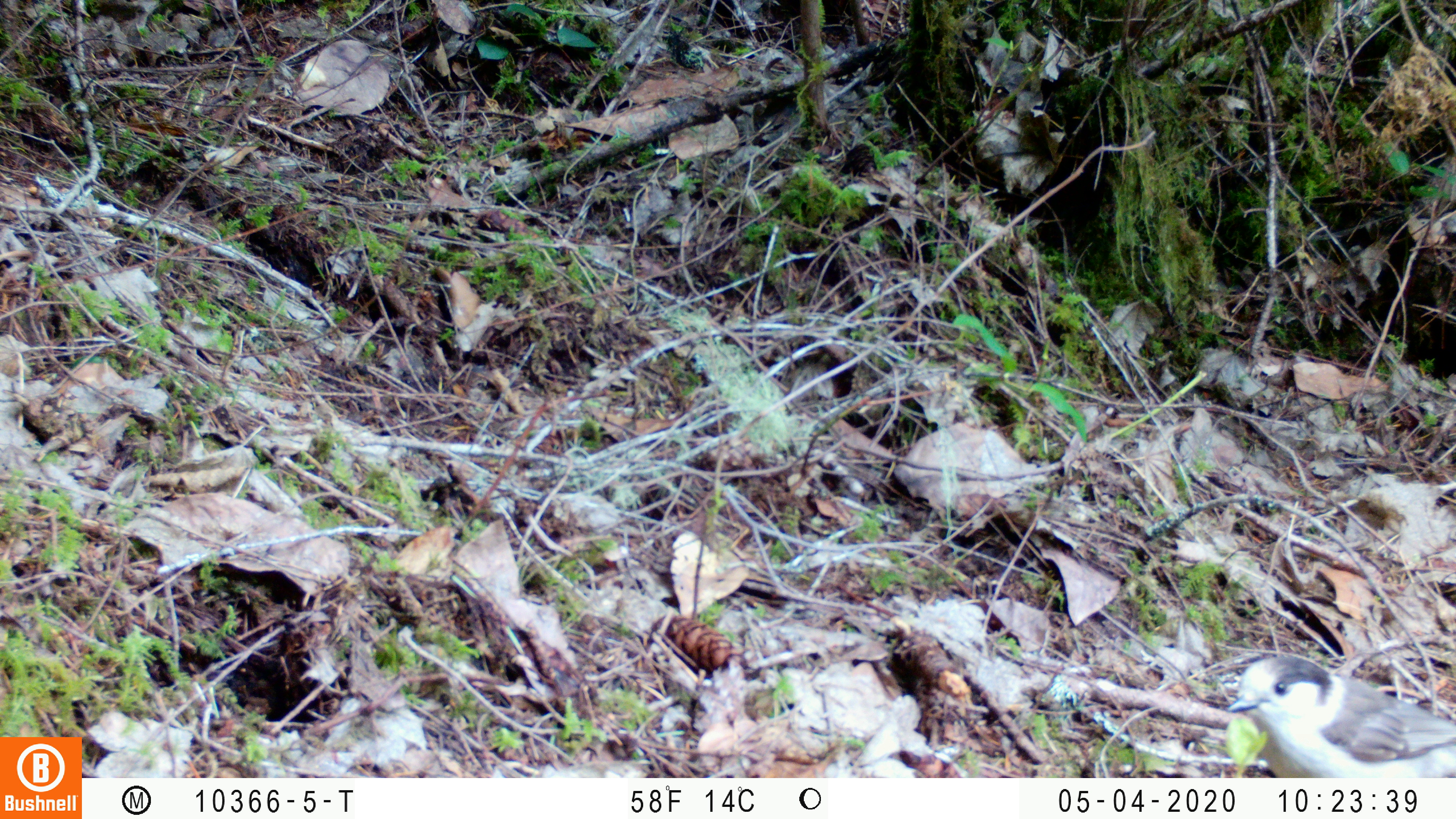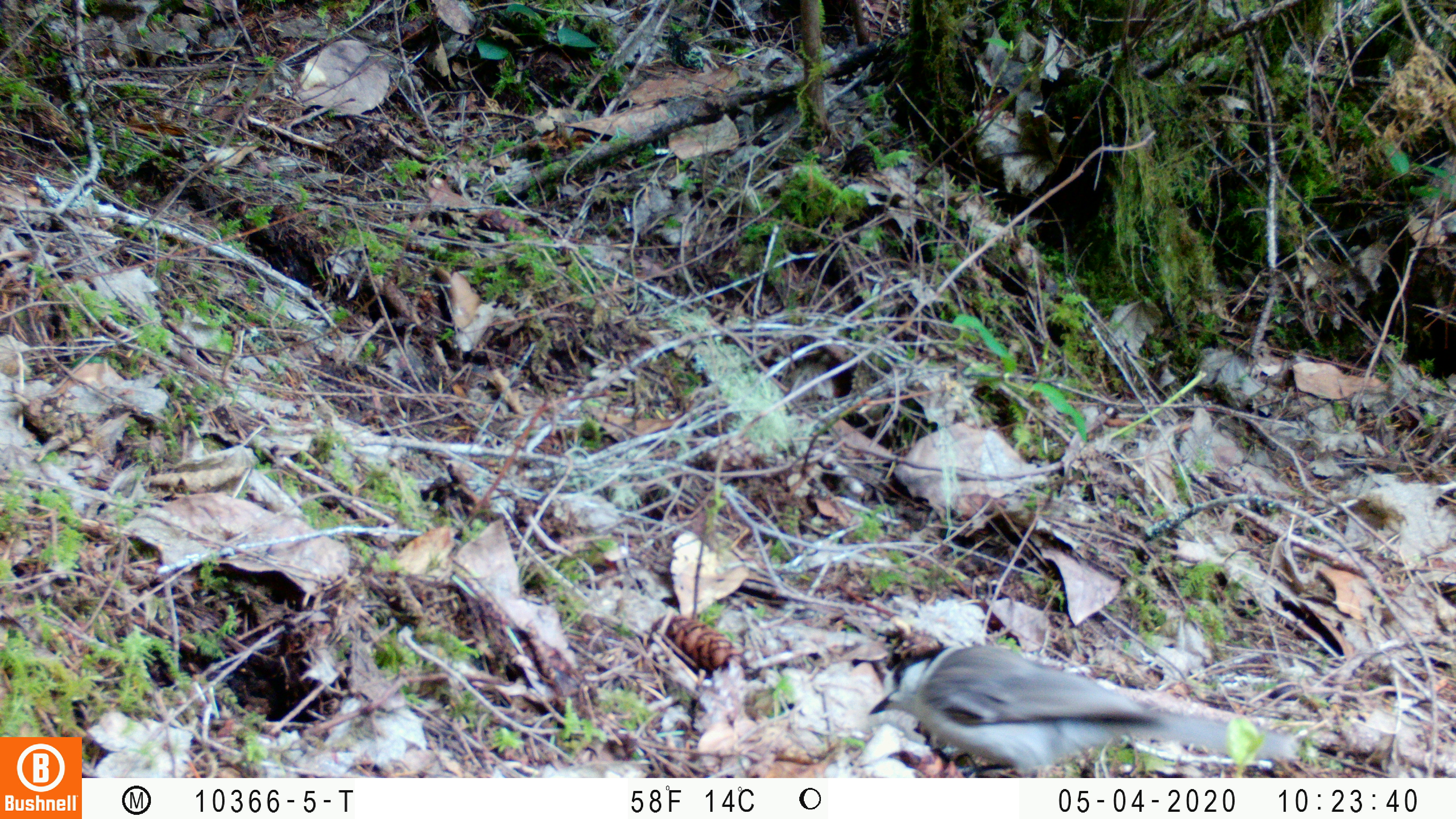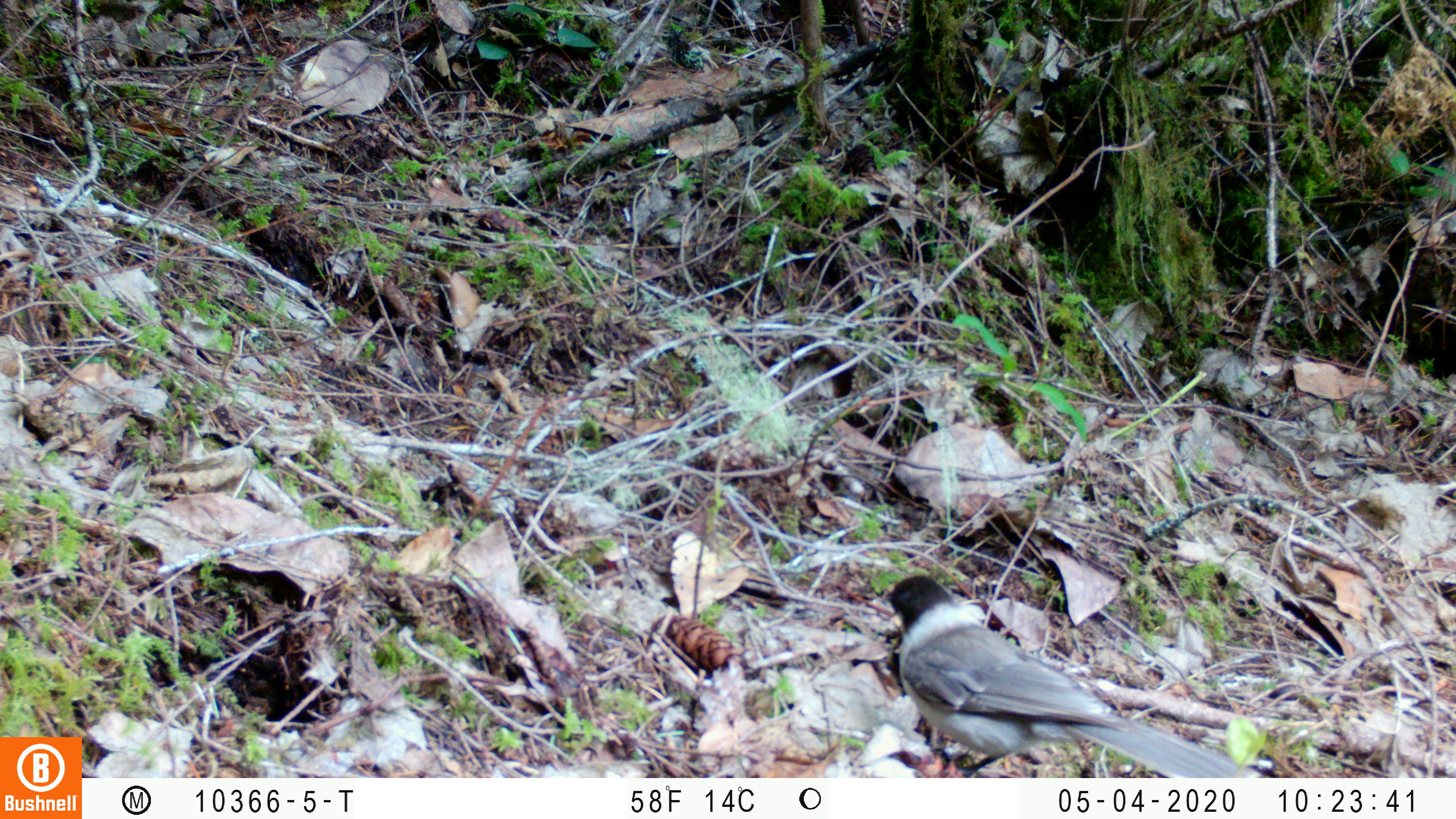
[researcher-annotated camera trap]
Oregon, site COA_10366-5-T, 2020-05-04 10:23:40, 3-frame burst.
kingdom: Animalia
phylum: Chordata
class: Aves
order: Passeriformes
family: Paridae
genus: Poecile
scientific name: Poecile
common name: chickadees and allies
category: poecile species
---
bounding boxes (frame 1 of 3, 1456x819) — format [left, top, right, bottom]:
poecile species: [1221, 643, 1447, 773]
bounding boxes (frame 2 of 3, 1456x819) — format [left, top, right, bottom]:
poecile species: [856, 630, 1317, 772]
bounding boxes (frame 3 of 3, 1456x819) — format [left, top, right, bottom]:
poecile species: [880, 566, 1255, 775]